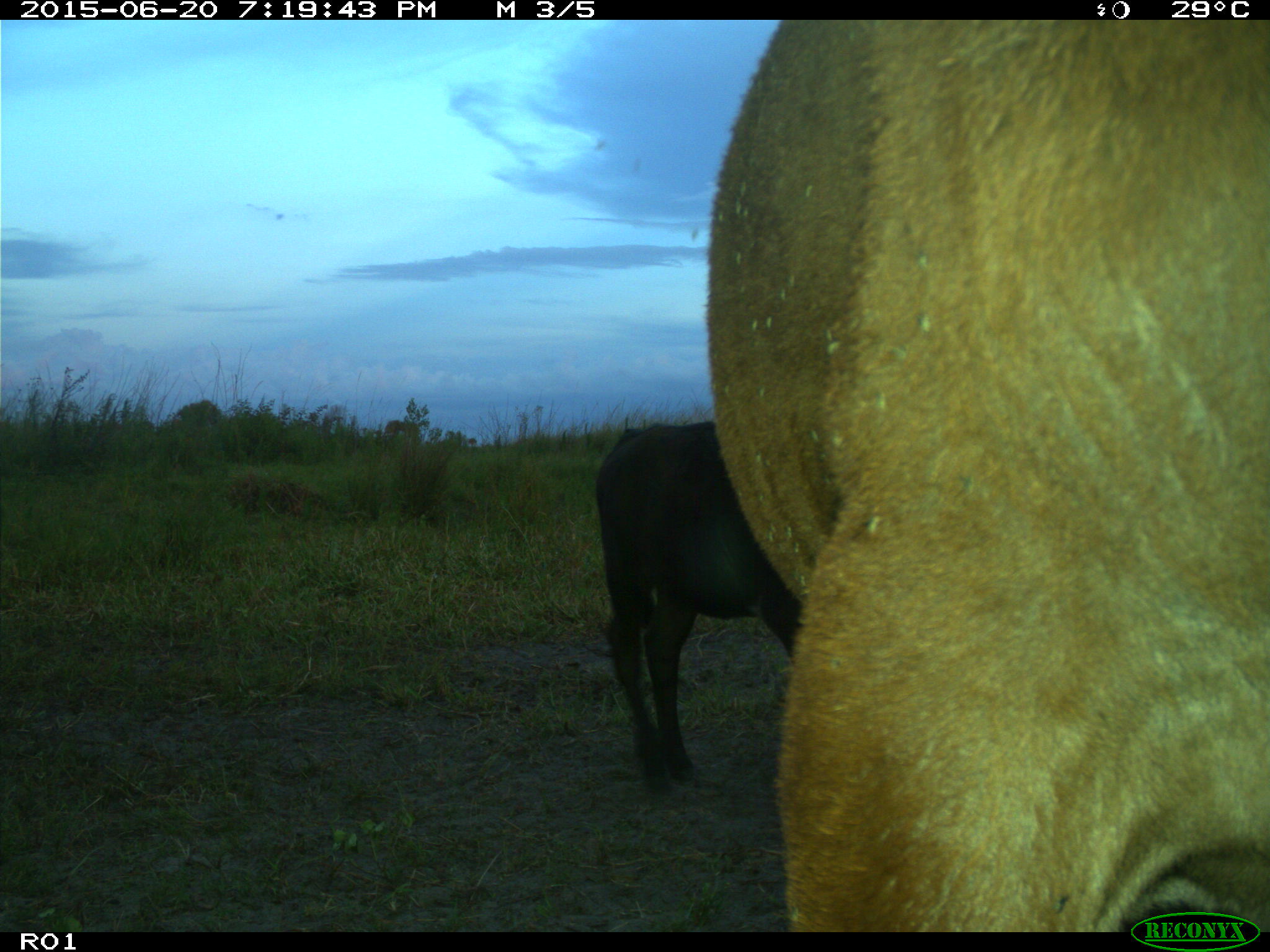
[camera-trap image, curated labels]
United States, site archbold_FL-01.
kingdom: Animalia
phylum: Chordata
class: Mammalia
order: Artiodactyla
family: Bovidae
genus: Bos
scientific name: Bos taurus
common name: domestic cow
Bos taurus (domestic cow).